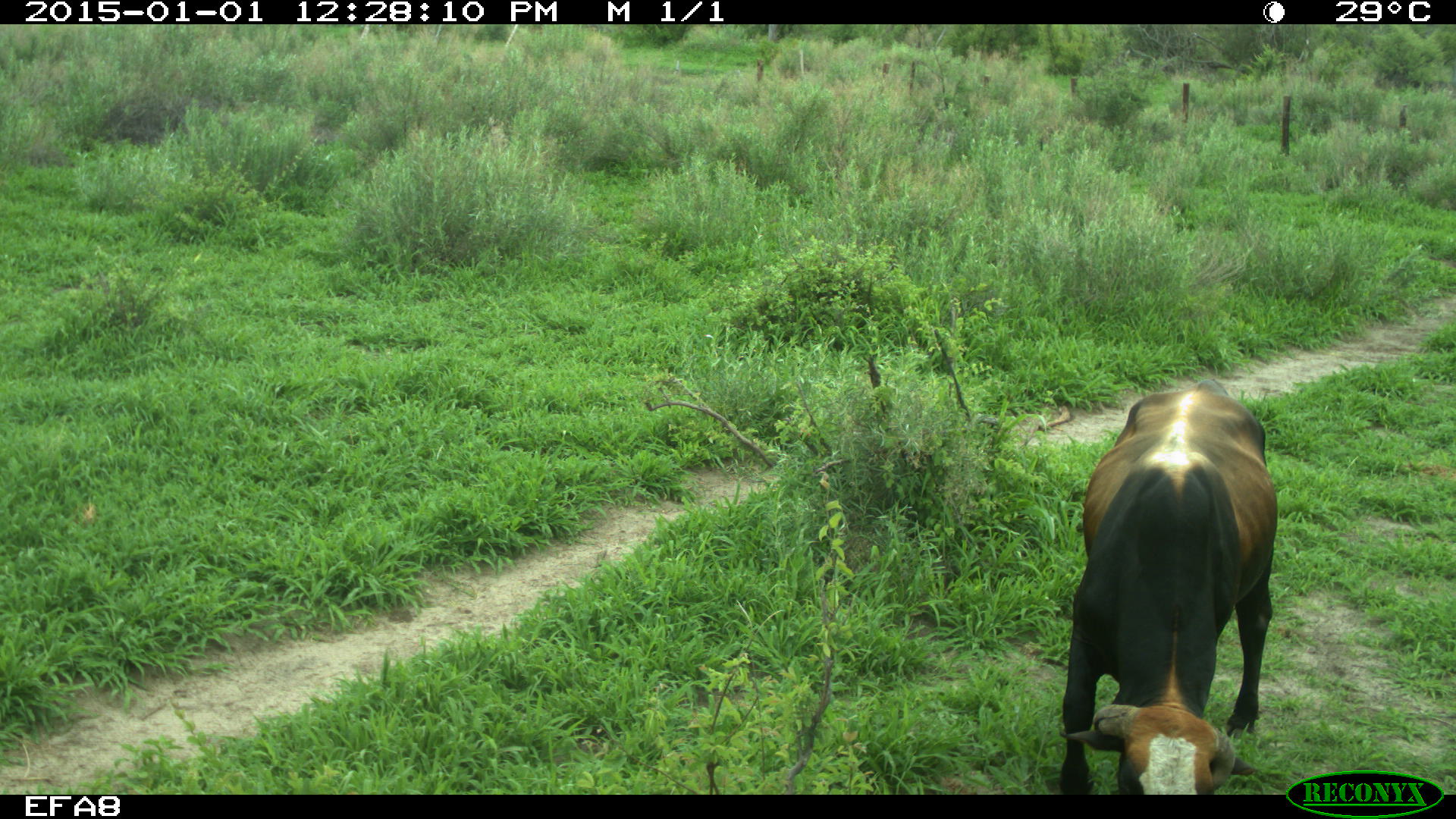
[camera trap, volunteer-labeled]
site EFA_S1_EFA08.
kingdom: Animalia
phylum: Chordata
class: Mammalia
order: Artiodactyla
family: Bovidae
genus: Bos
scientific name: Bos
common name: cattle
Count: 1.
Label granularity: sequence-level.